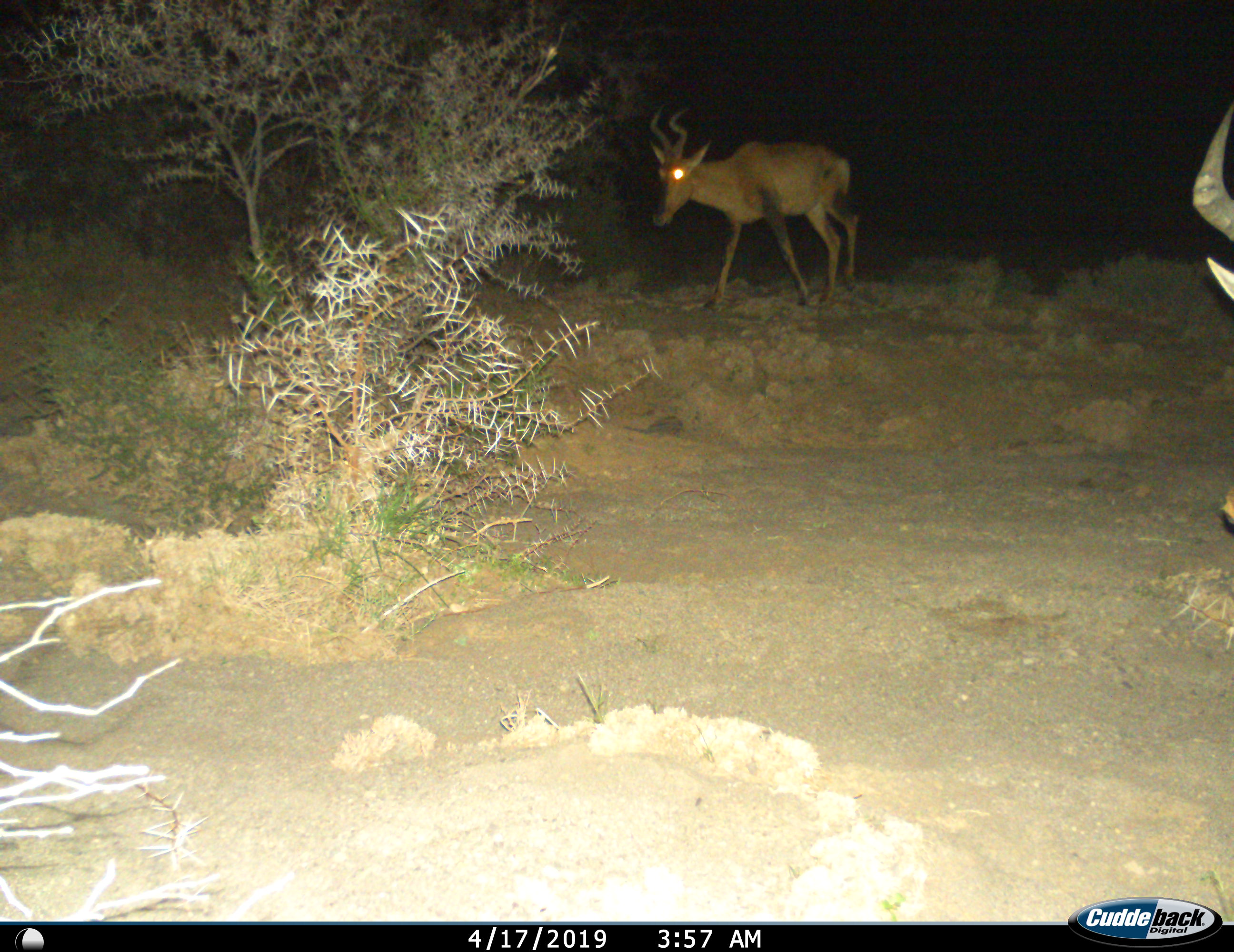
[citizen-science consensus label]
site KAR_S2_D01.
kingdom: Animalia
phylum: Chordata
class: Mammalia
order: Artiodactyla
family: Bovidae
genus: Alcelaphus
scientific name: Alcelaphus buselaphus caama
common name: red hartebeest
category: hartebeestred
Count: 2.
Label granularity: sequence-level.